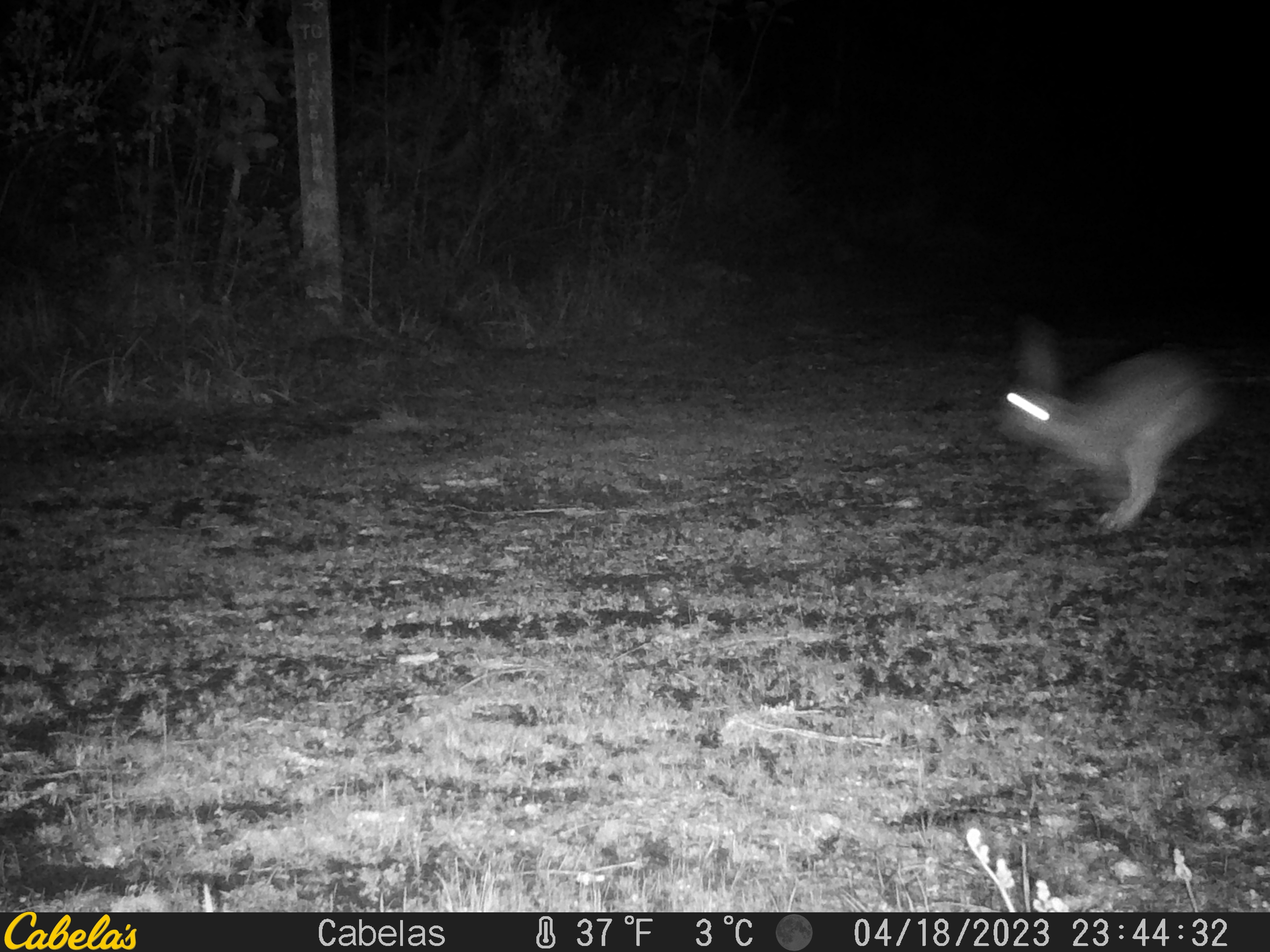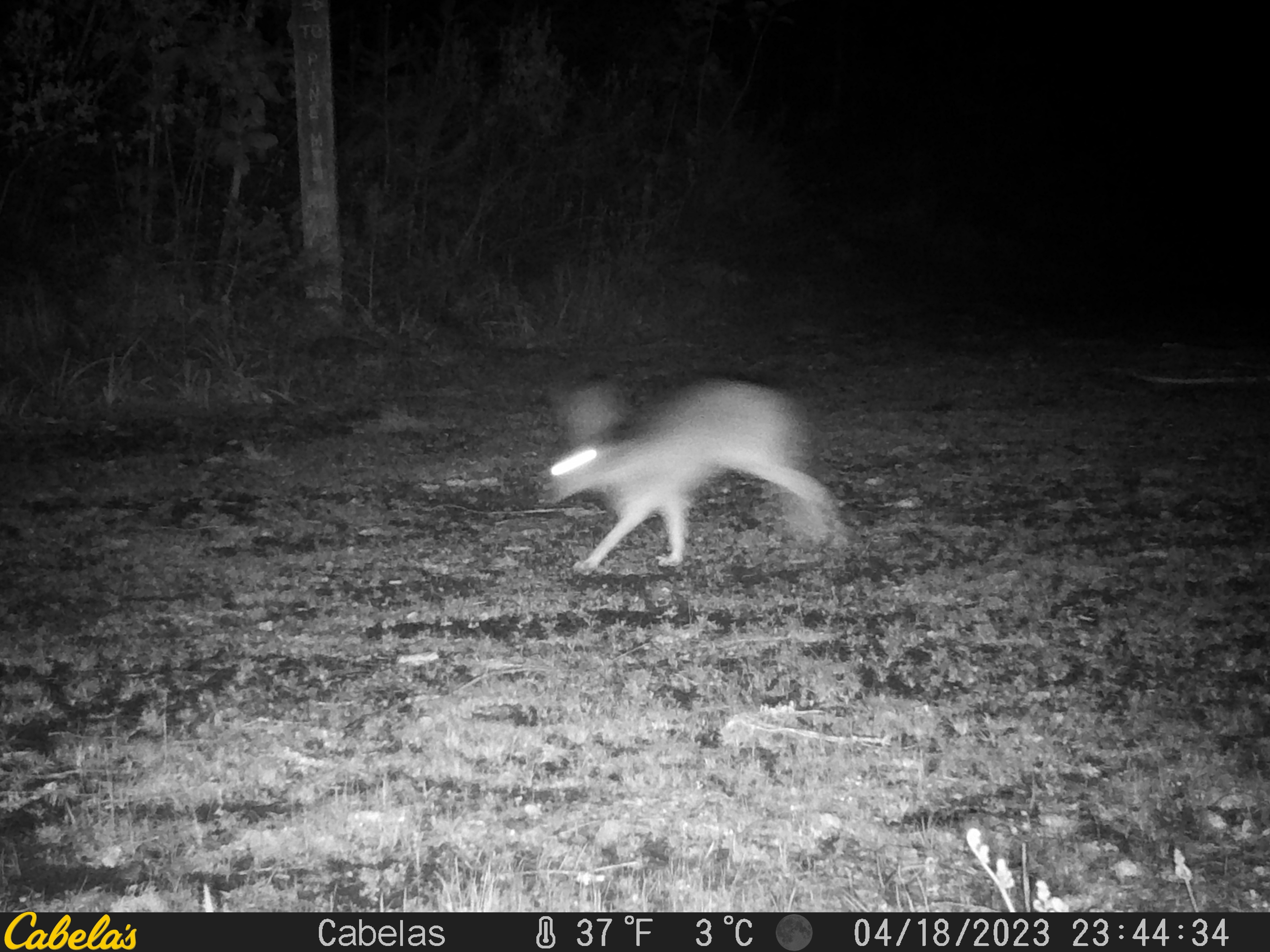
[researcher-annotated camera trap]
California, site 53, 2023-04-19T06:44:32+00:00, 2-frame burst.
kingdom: Animalia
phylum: Chordata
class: Mammalia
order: Lagomorpha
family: Leporidae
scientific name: Leporidae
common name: rabbit